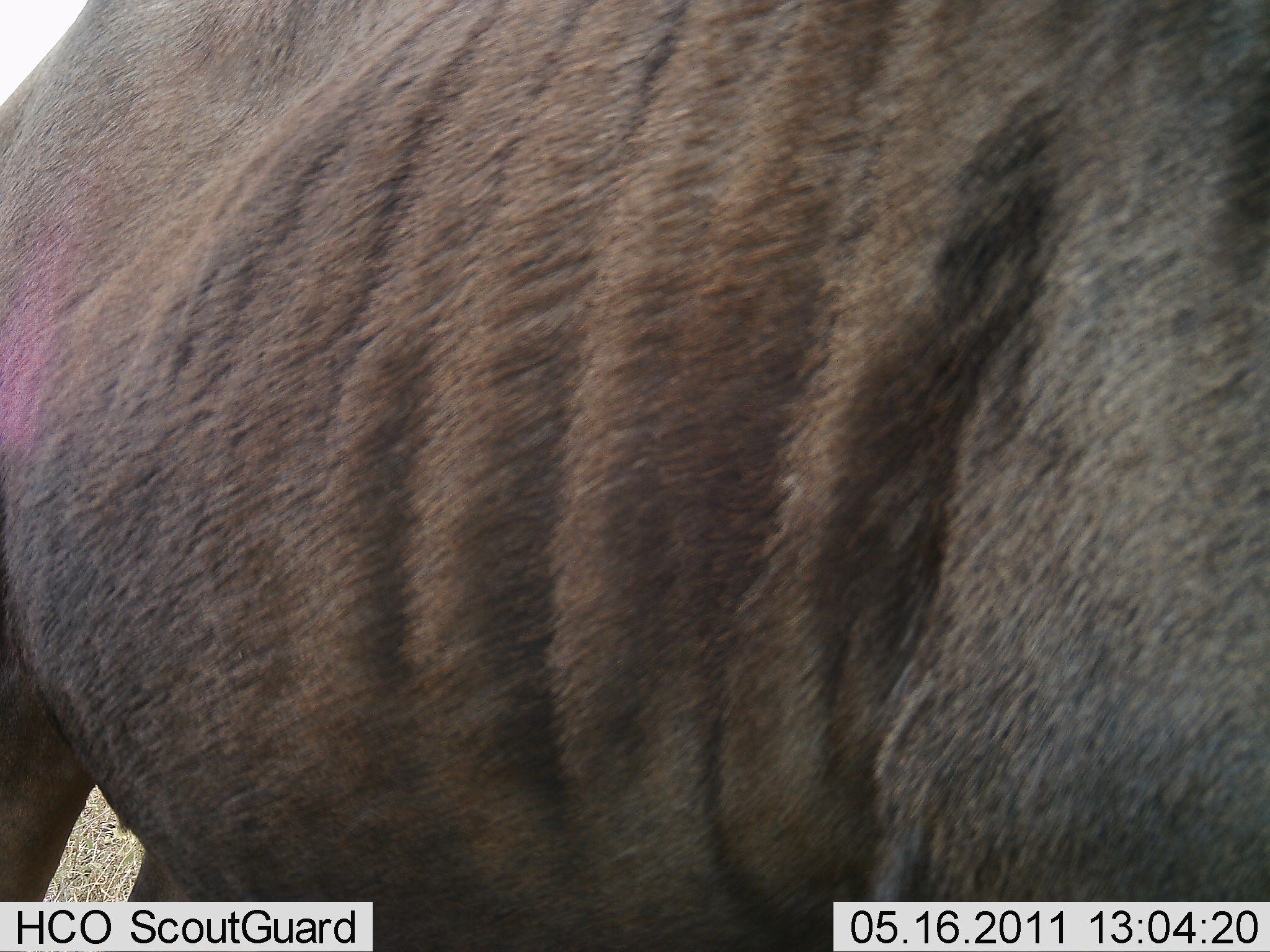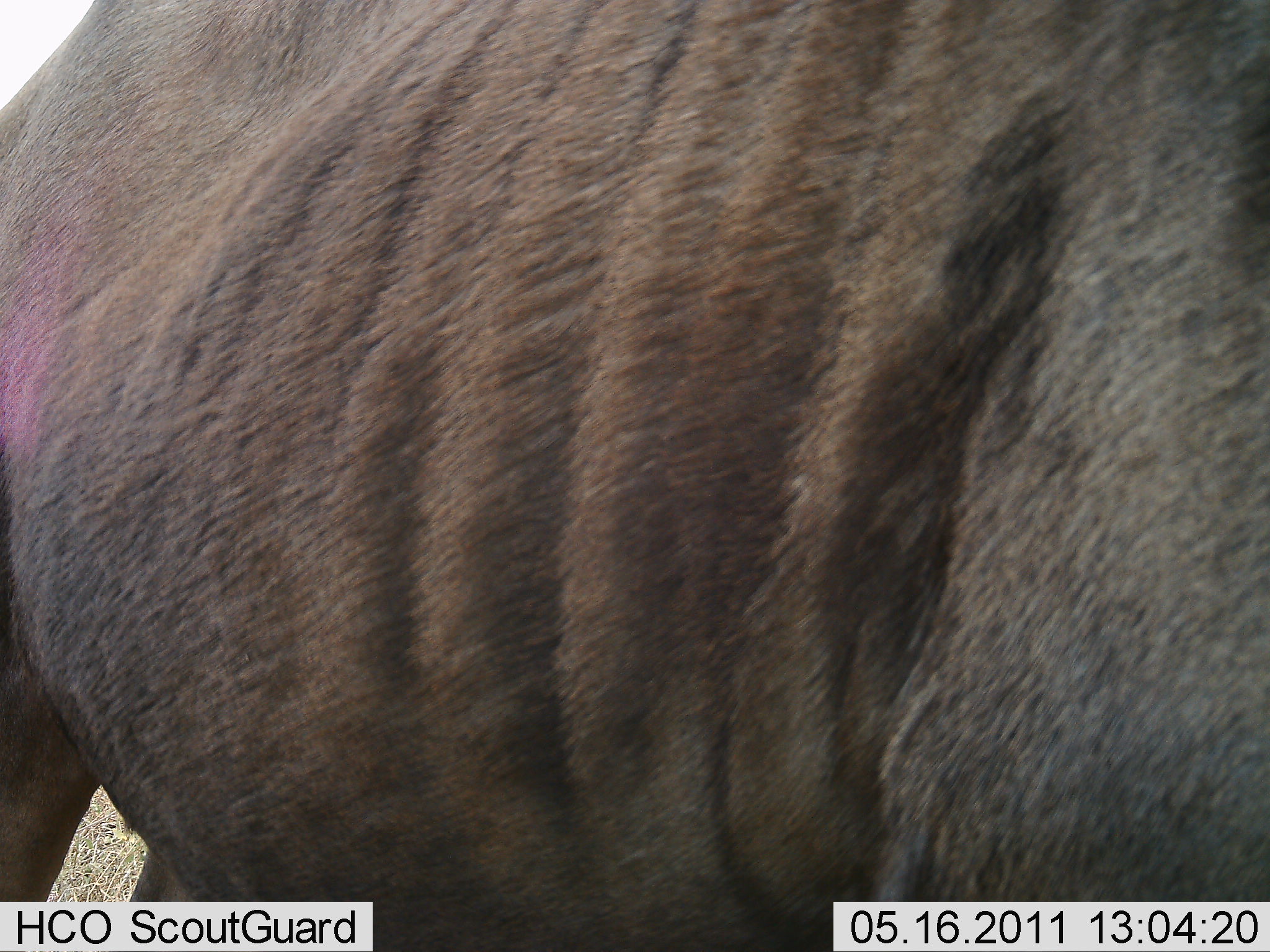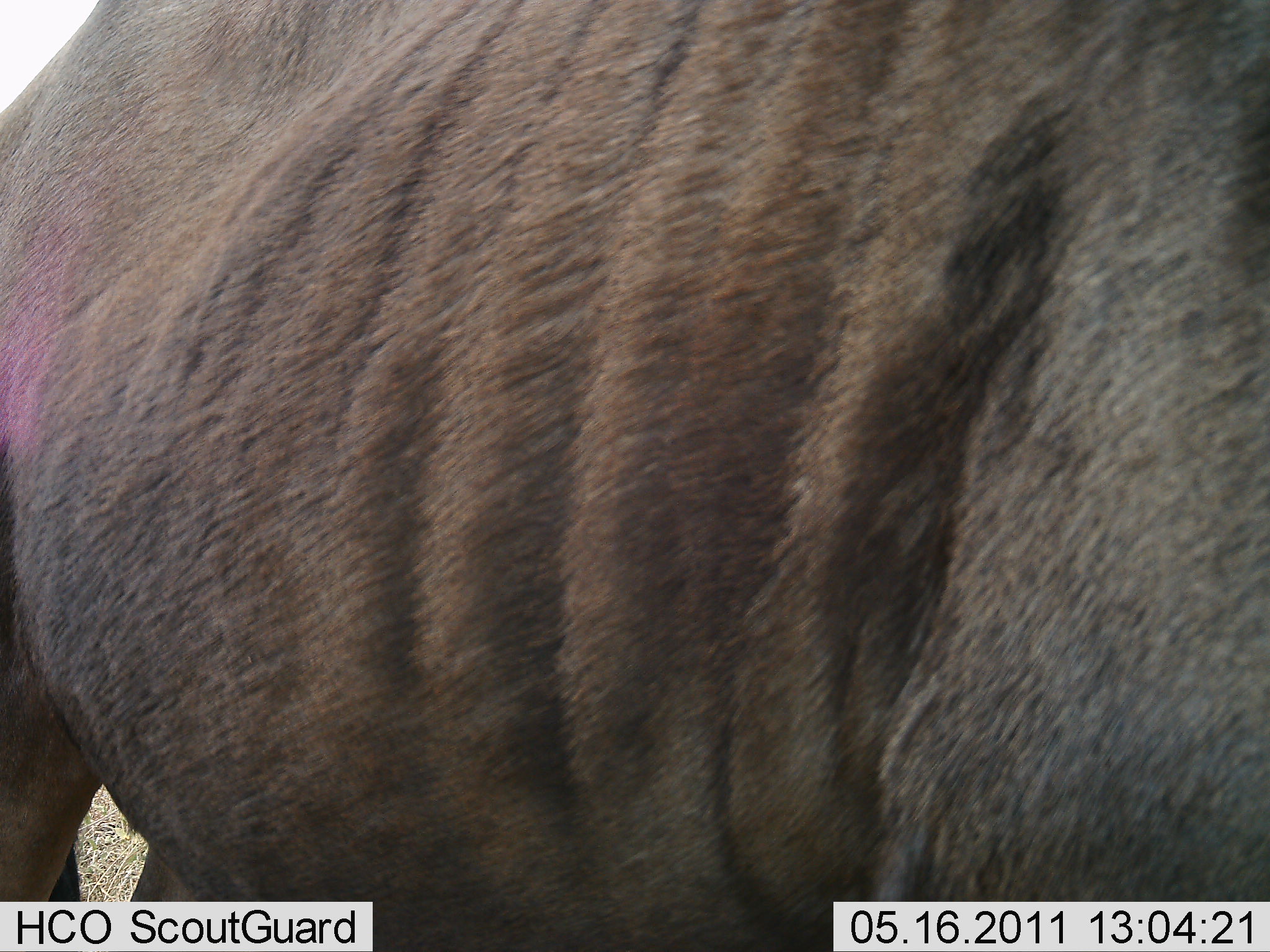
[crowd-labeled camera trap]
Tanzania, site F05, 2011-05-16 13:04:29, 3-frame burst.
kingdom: Animalia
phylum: Chordata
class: Mammalia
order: Artiodactyla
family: Bovidae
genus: Connochaetes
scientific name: Connochaetes taurinus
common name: blue wildebeest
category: wildebeest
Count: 1.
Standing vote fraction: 100%.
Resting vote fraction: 0%.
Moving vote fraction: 0%.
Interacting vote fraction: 0%.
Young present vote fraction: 0%.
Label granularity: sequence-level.